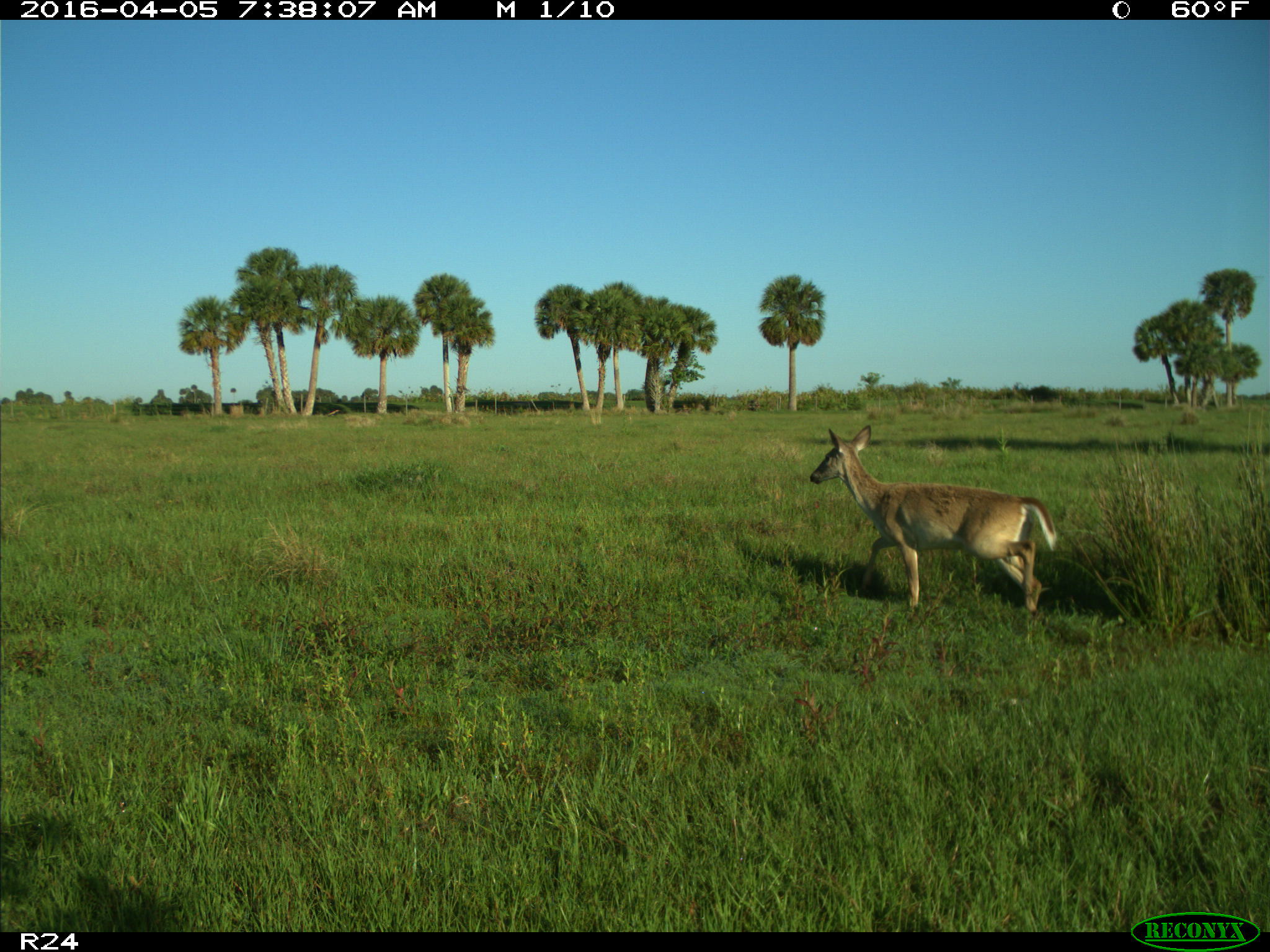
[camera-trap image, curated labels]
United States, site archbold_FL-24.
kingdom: Animalia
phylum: Chordata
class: Mammalia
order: Artiodactyla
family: Cervidae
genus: Odocoileus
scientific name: Odocoileus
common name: deer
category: unidentified deer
Unidentified deer (deer) (Odocoileus).